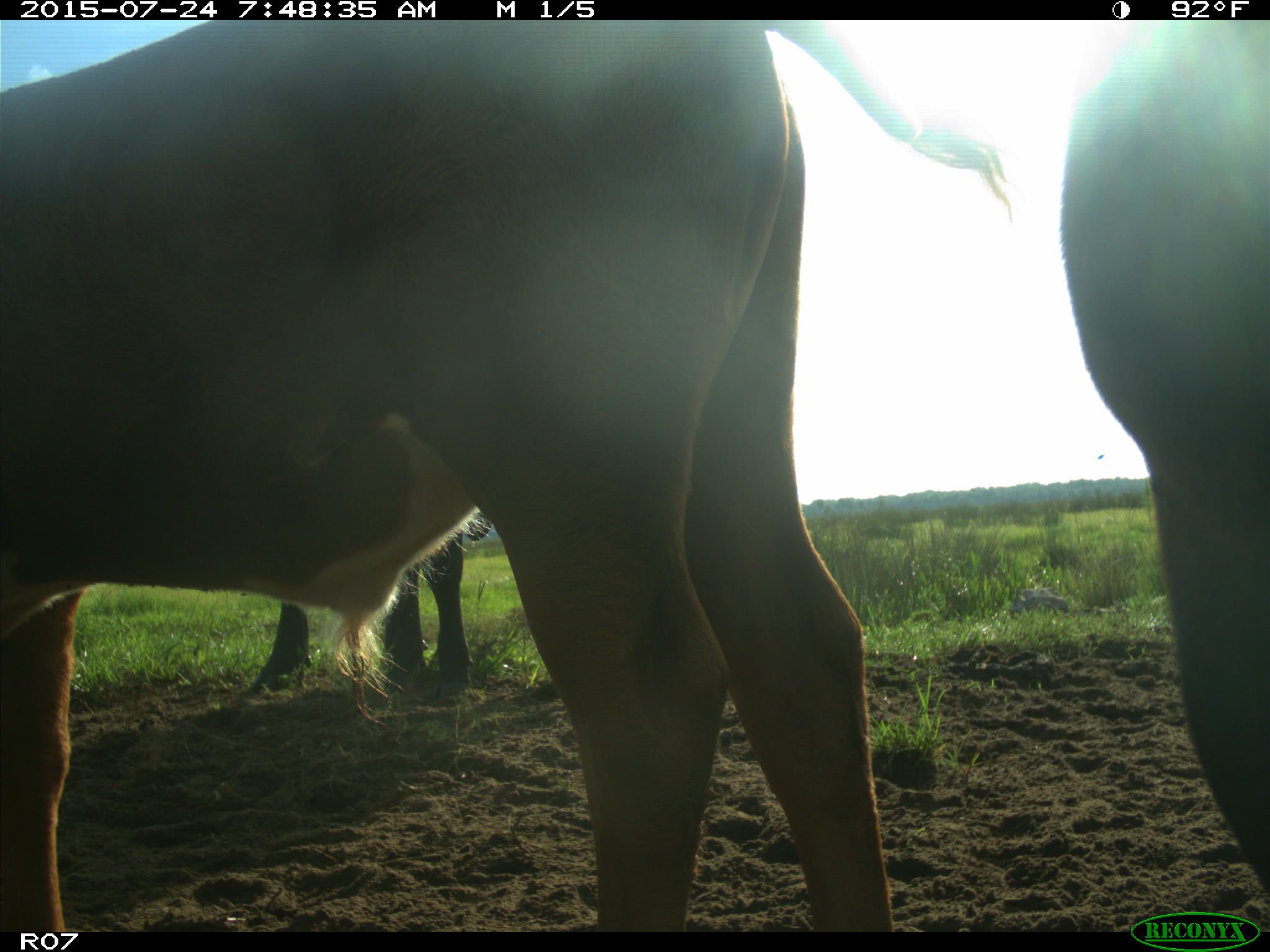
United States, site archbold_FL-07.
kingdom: Animalia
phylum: Chordata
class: Mammalia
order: Artiodactyla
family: Bovidae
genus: Bos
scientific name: Bos taurus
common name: domestic cow